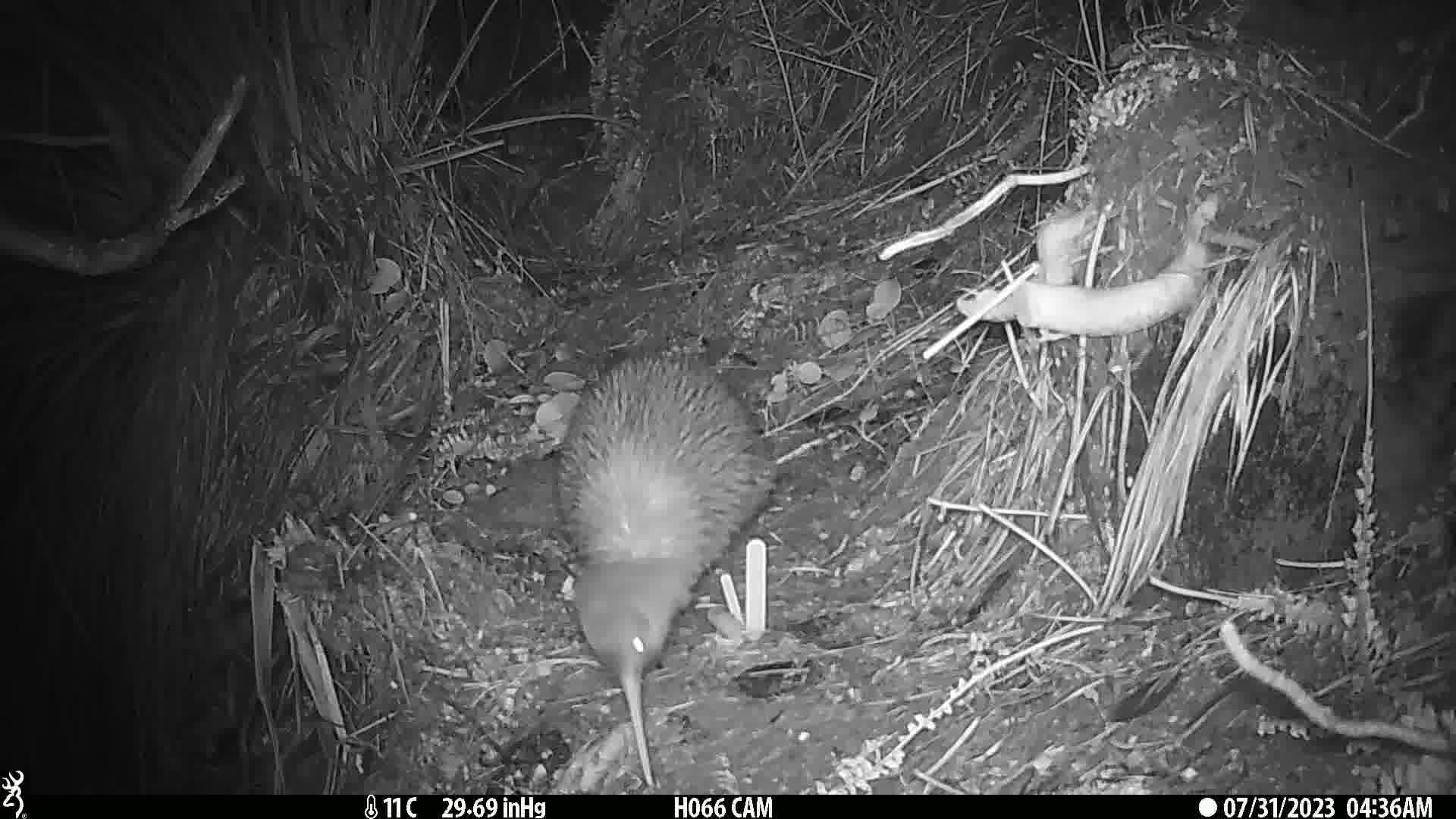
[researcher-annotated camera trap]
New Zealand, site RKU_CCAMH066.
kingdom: Animalia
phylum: Chordata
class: Aves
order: Apterygiformes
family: Apterygidae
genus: Apteryx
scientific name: Apteryx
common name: kiwi